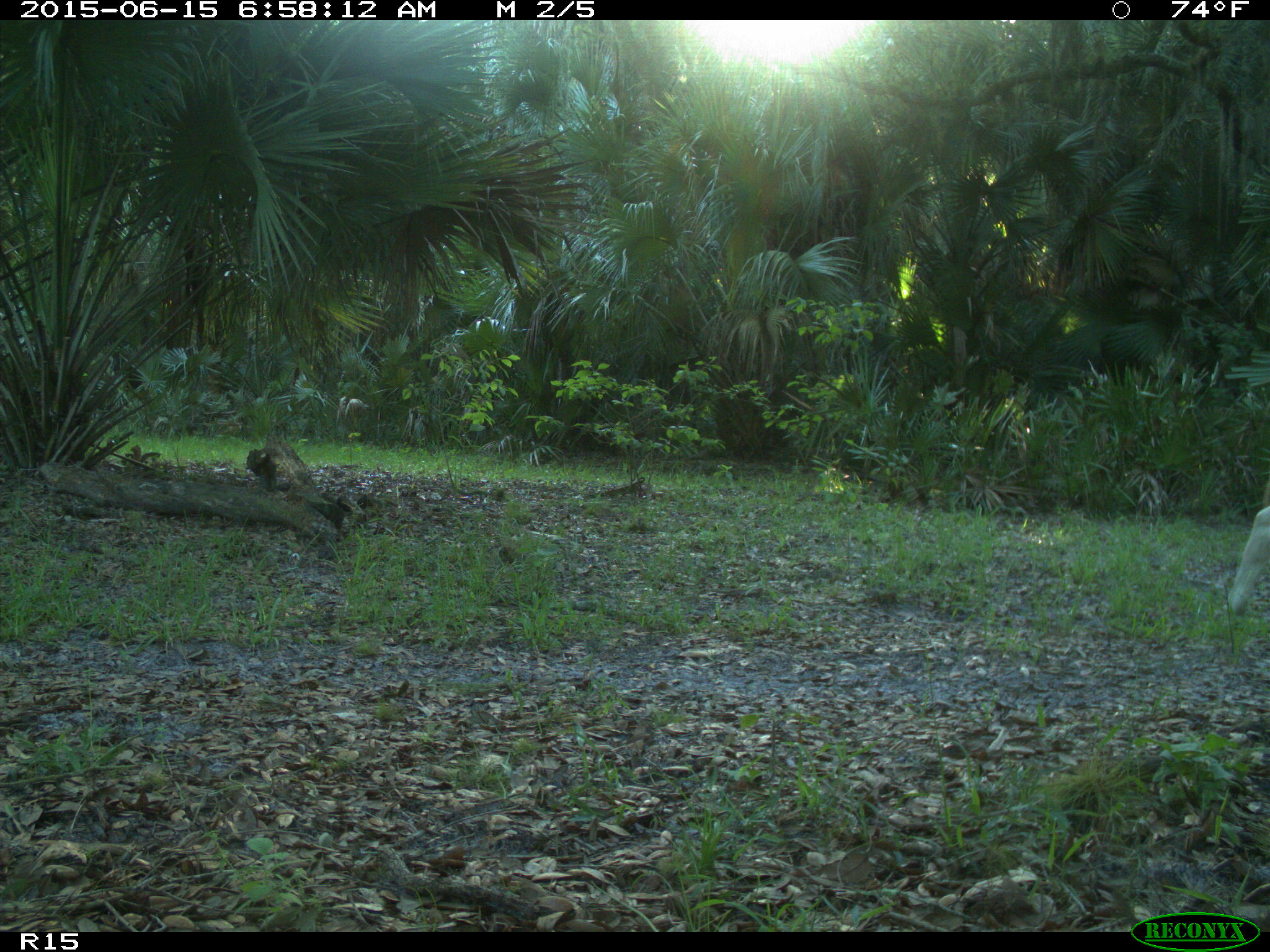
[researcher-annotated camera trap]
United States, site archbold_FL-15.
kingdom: Animalia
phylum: Chordata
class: Mammalia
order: Artiodactyla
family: Bovidae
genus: Bos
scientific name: Bos taurus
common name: domestic cow